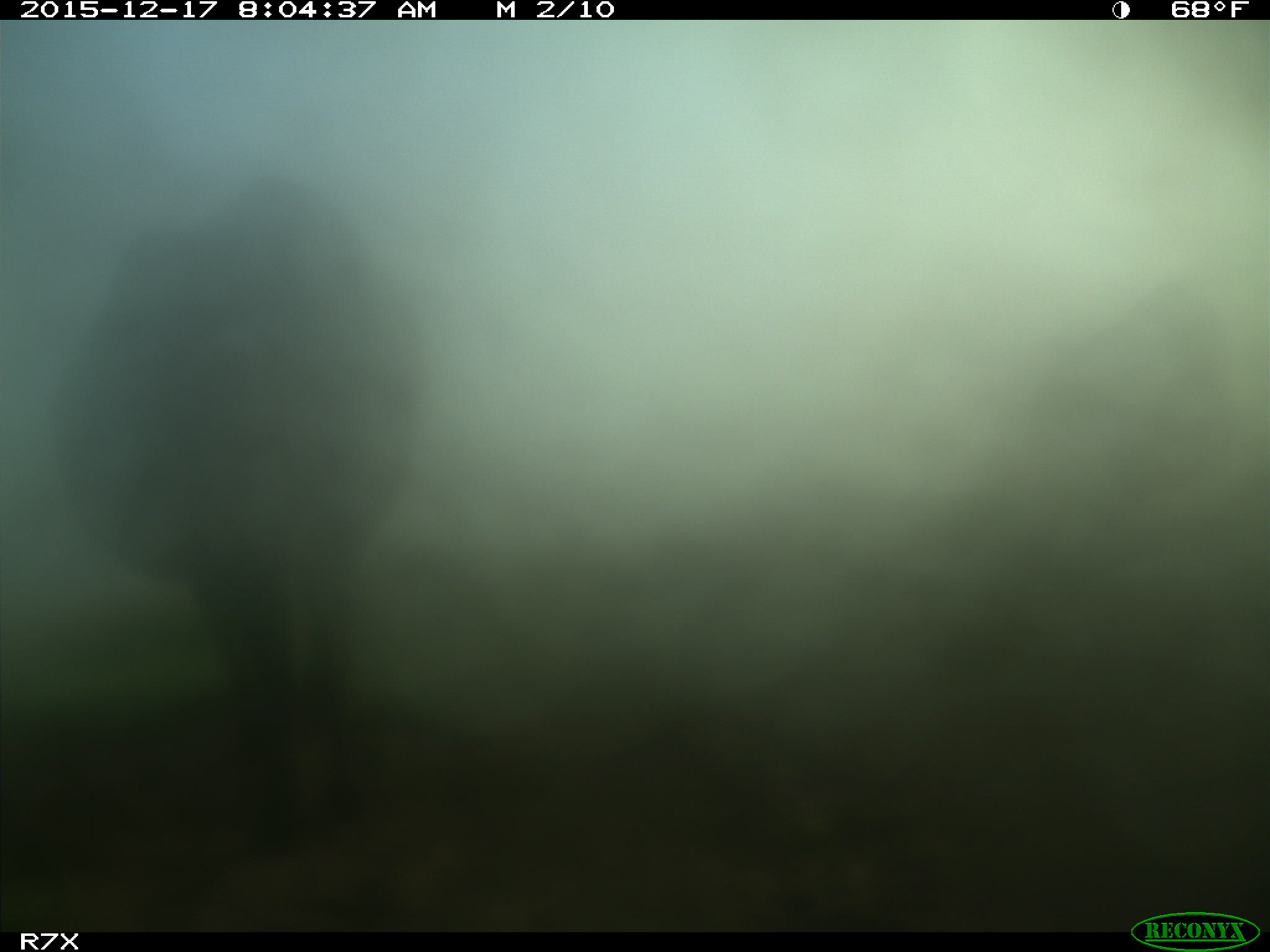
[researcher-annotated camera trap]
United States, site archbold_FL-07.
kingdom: Animalia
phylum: Chordata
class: Mammalia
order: Artiodactyla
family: Bovidae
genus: Bos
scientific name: Bos taurus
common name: domestic cow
Bos taurus (domestic cow).